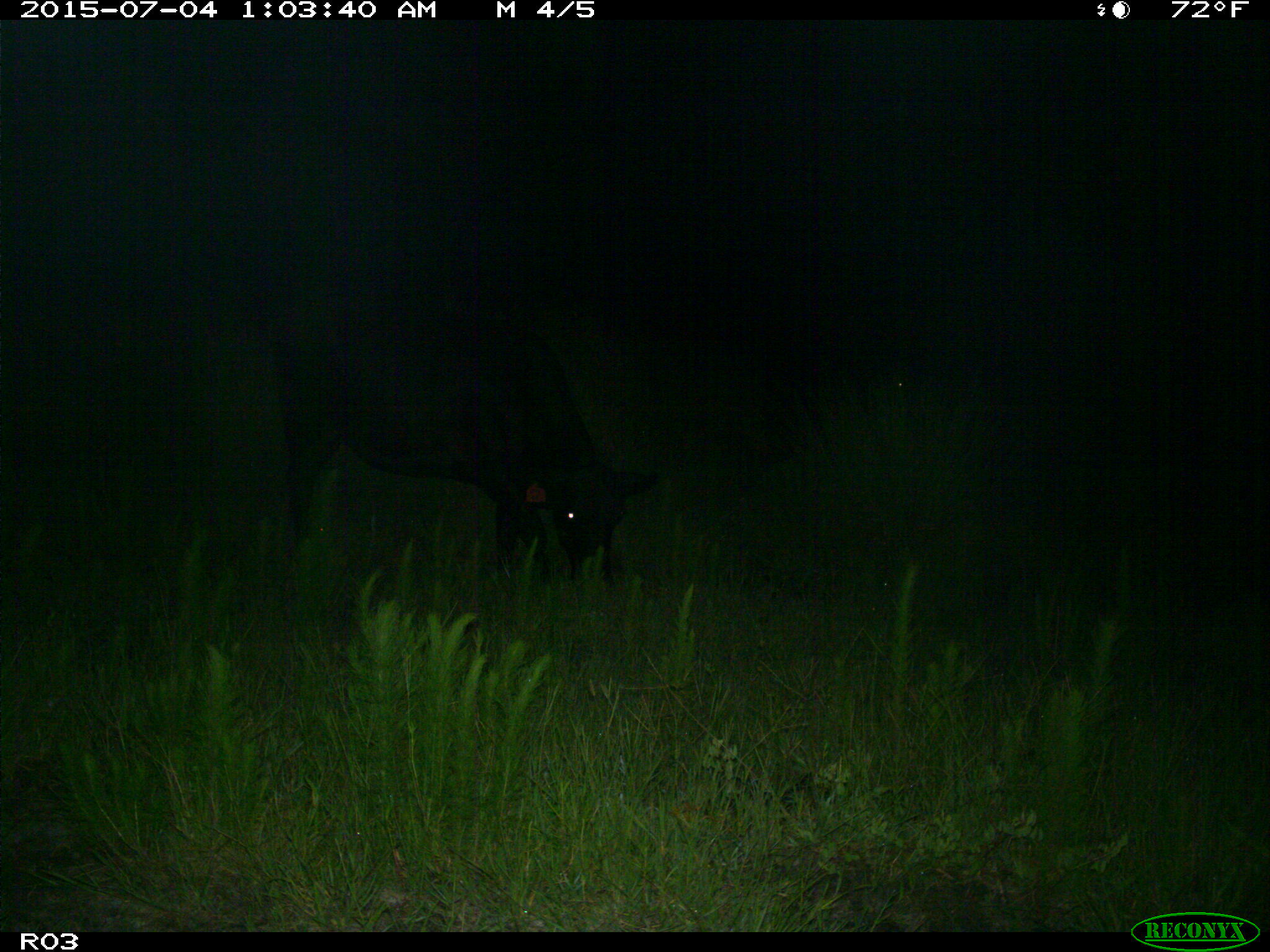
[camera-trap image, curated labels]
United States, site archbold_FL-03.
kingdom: Animalia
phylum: Chordata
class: Mammalia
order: Artiodactyla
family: Bovidae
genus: Bos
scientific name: Bos taurus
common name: domestic cow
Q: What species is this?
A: Bos taurus (domestic cow).